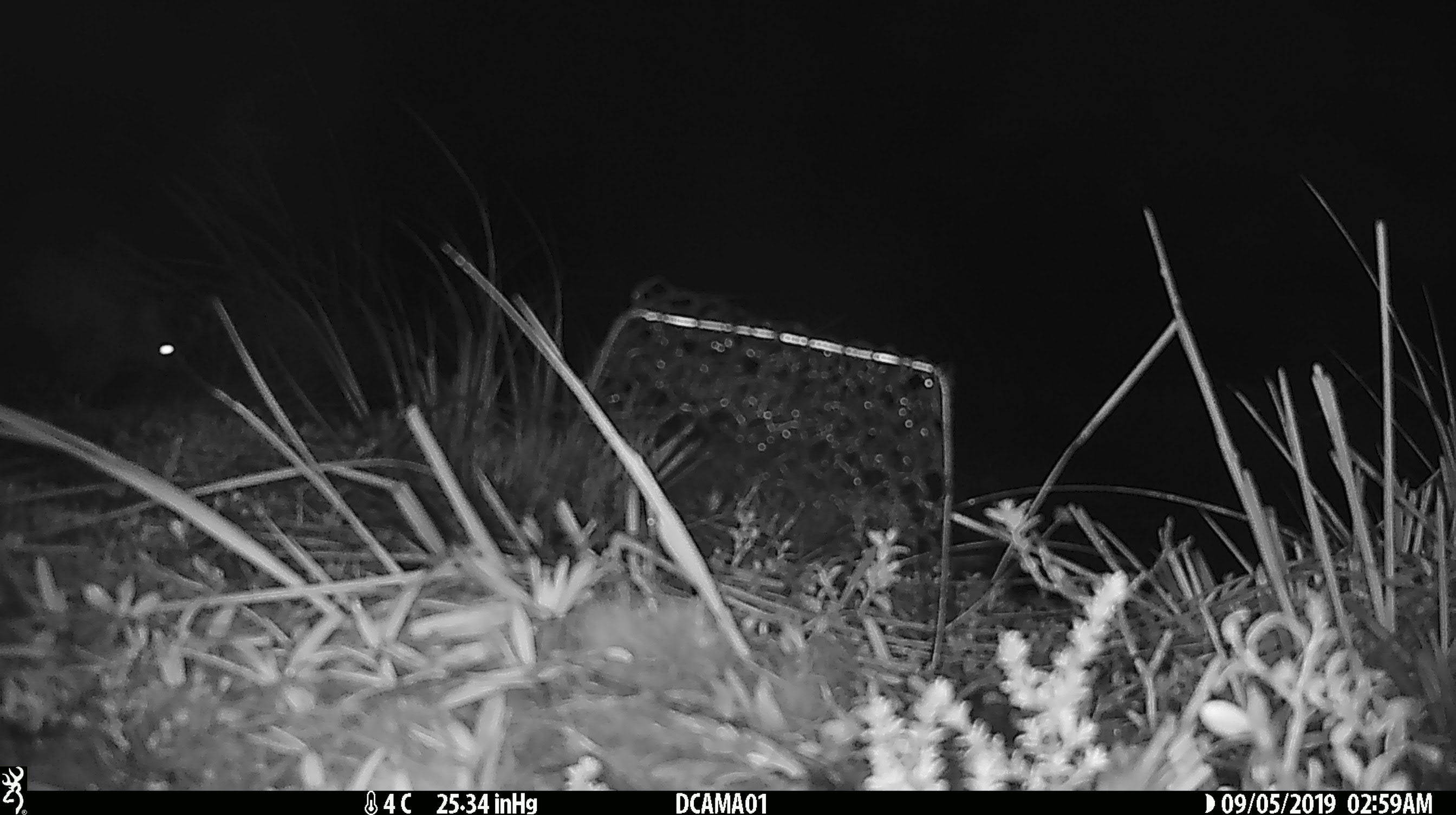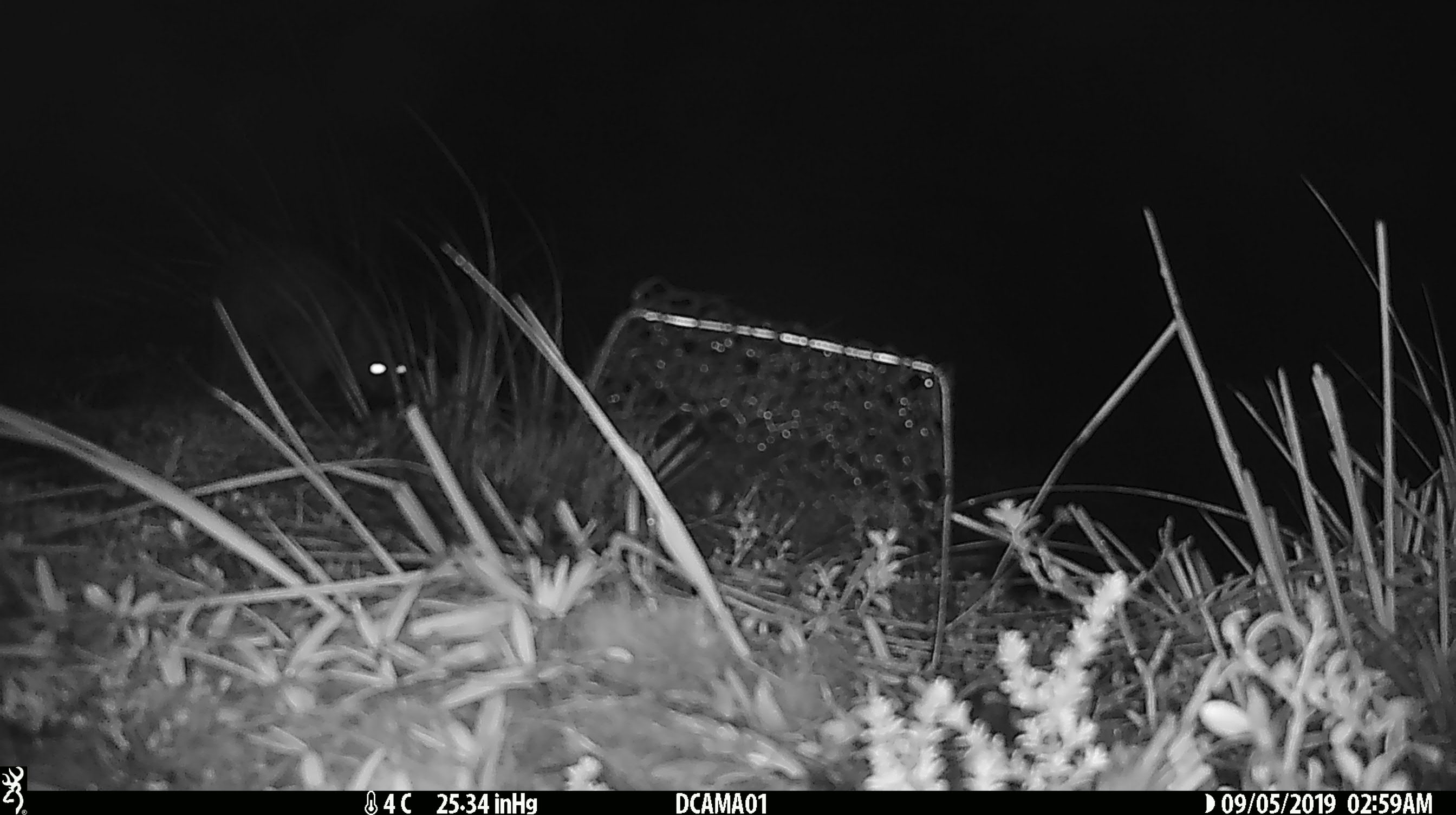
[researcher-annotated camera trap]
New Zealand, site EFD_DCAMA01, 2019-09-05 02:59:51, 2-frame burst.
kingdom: Animalia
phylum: Chordata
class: Mammalia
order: Rodentia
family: Muridae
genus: Mus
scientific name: Mus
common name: mouse